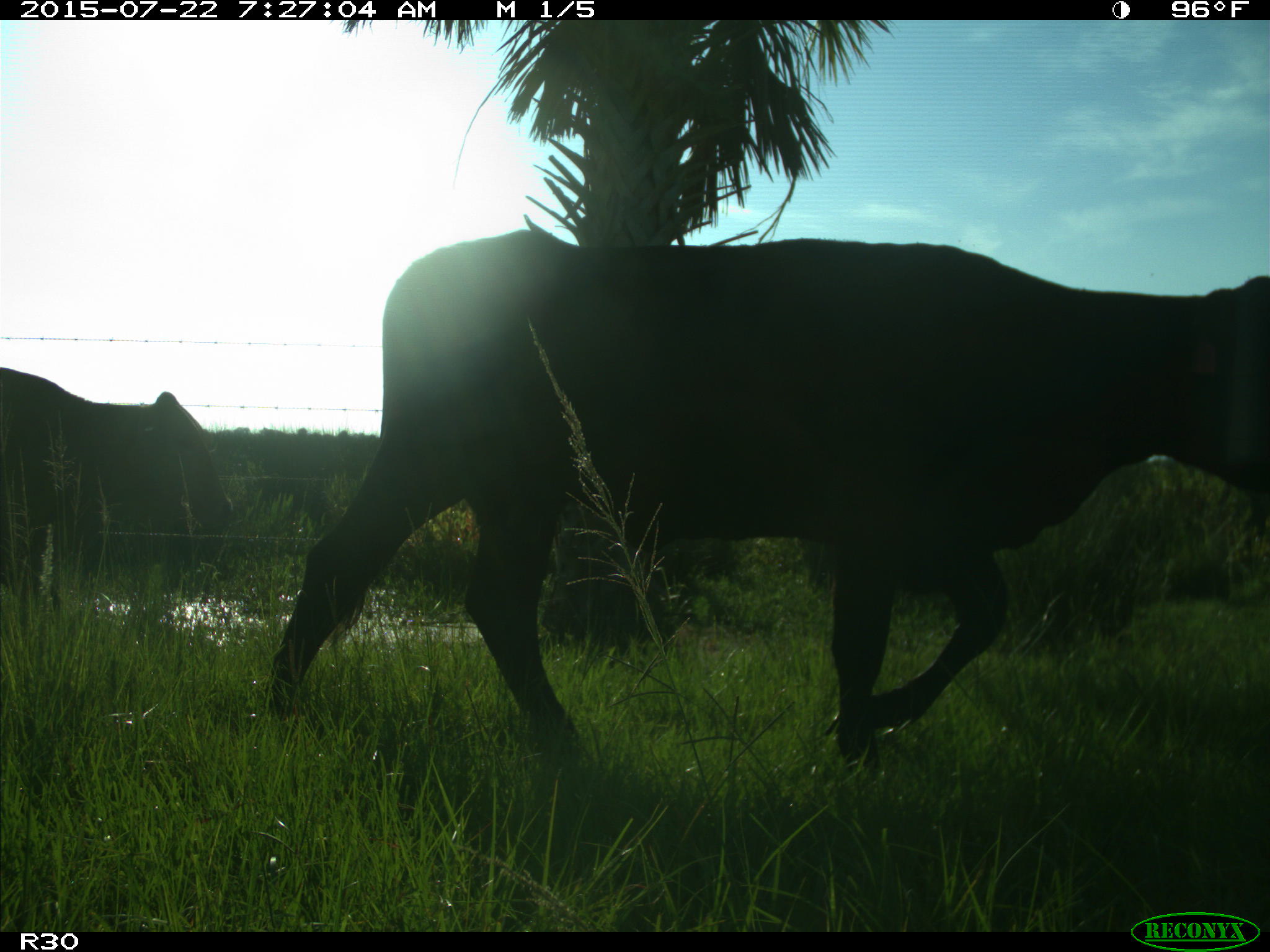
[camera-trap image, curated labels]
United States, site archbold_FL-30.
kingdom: Animalia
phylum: Chordata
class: Mammalia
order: Artiodactyla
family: Bovidae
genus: Bos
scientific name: Bos taurus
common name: domestic cow